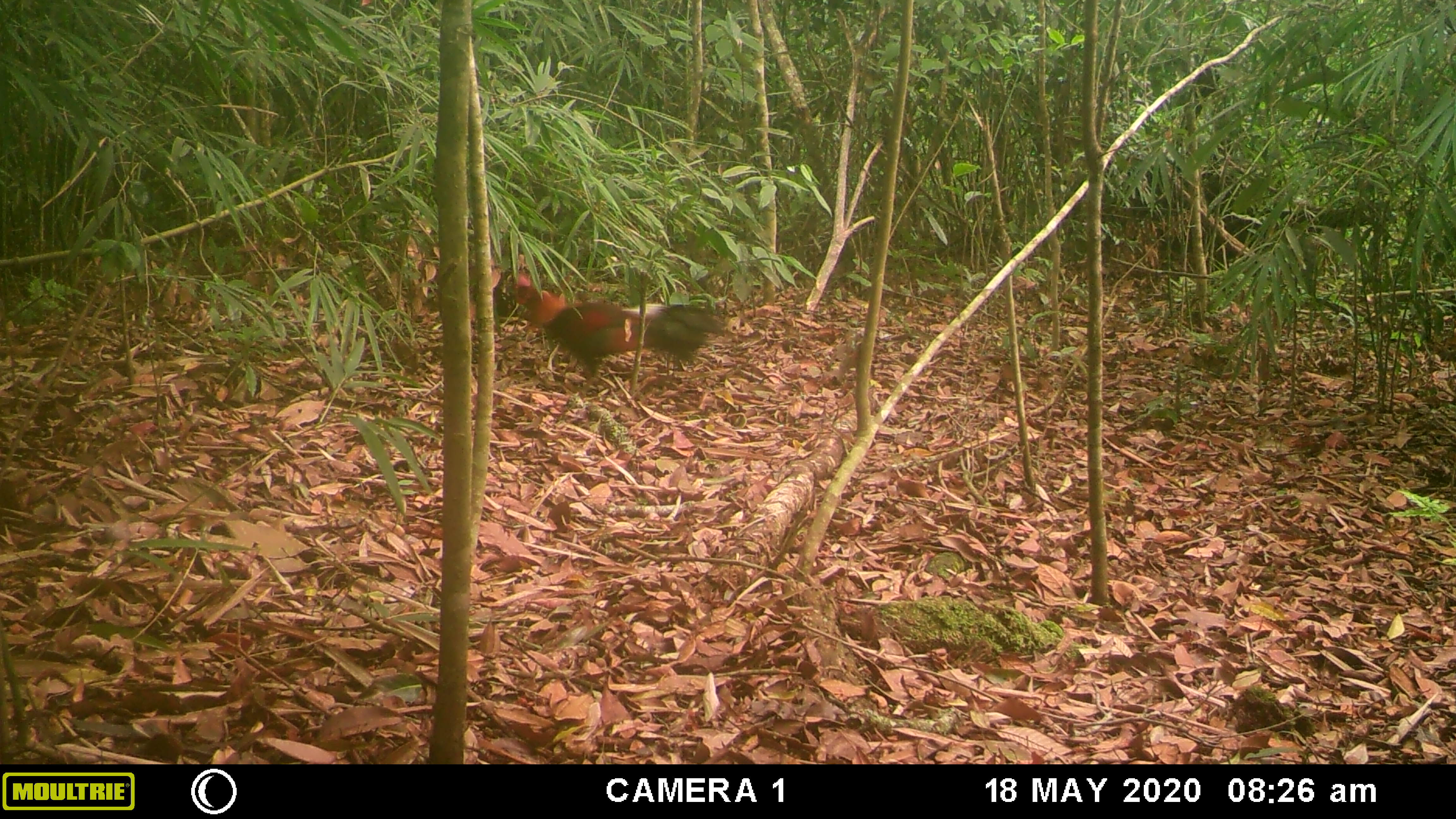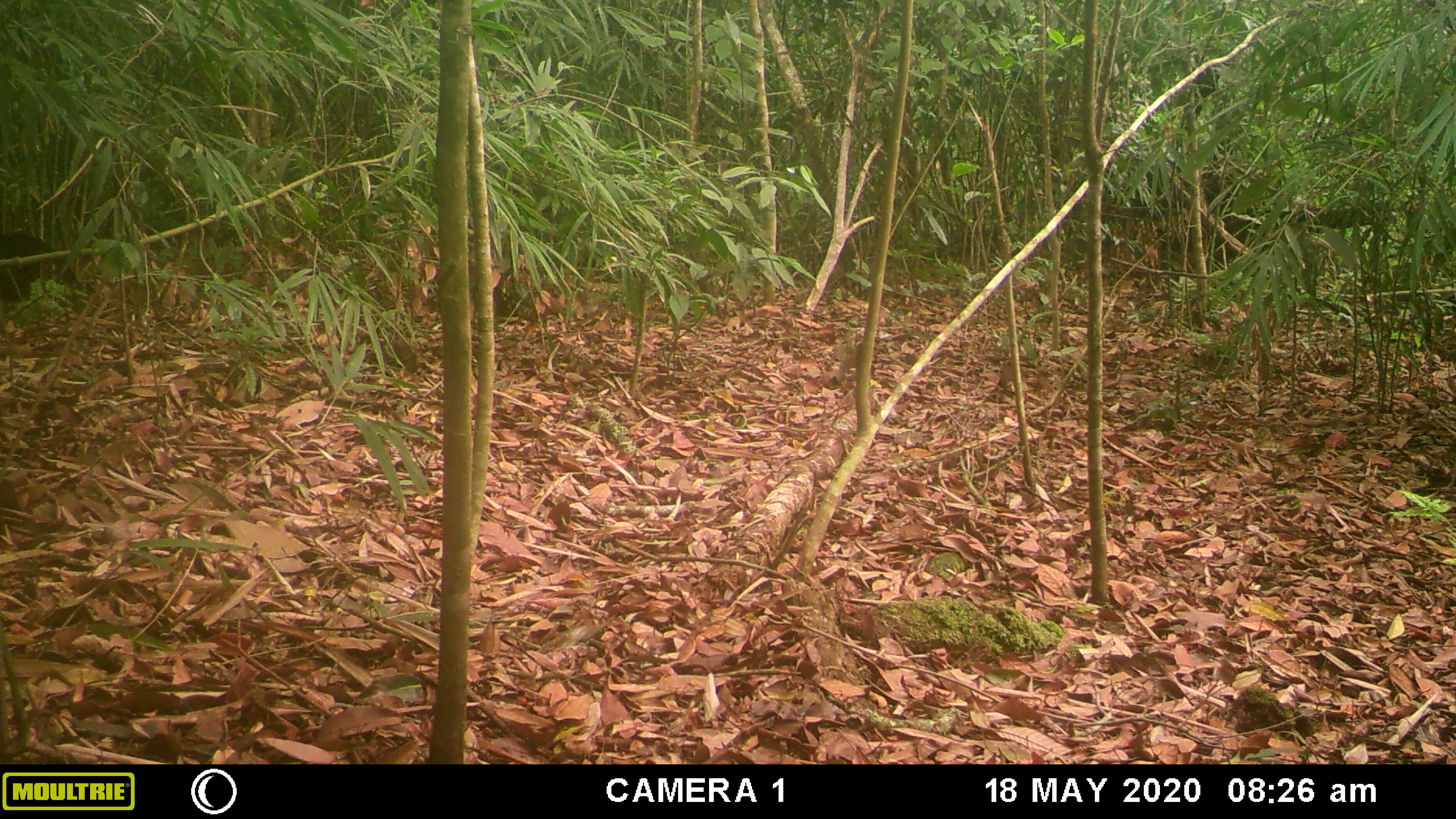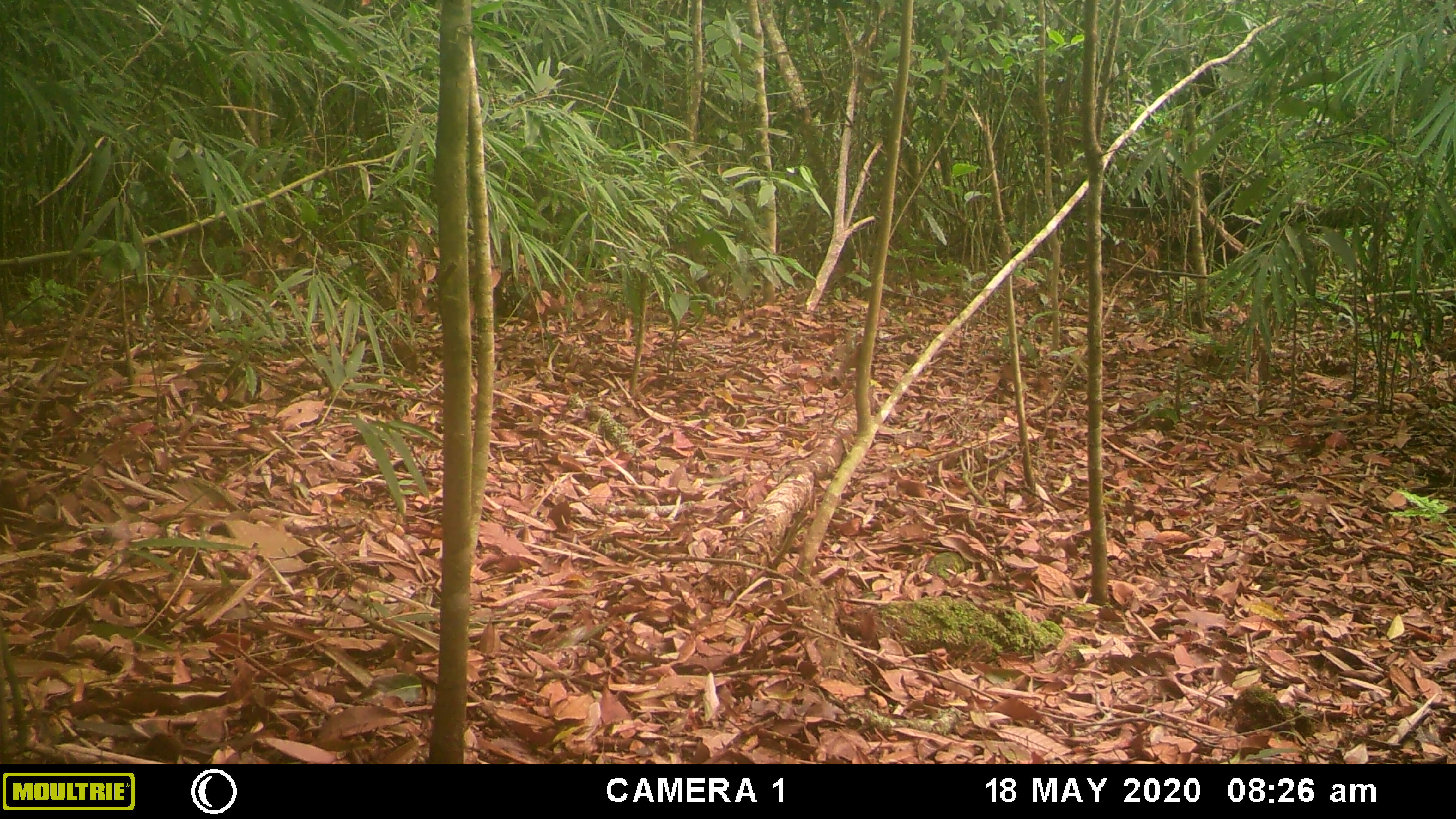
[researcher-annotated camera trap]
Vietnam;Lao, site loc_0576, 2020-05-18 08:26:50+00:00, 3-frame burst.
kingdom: Animalia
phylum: Chordata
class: Aves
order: Galliformes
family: Phasianidae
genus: Gallus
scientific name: Gallus gallus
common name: red junglefowl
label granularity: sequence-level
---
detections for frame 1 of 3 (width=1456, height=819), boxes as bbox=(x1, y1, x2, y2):
red junglefowl: bbox=(511, 271, 727, 402)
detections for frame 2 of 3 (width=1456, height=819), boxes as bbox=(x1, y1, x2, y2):
red junglefowl: bbox=(0, 230, 85, 302)